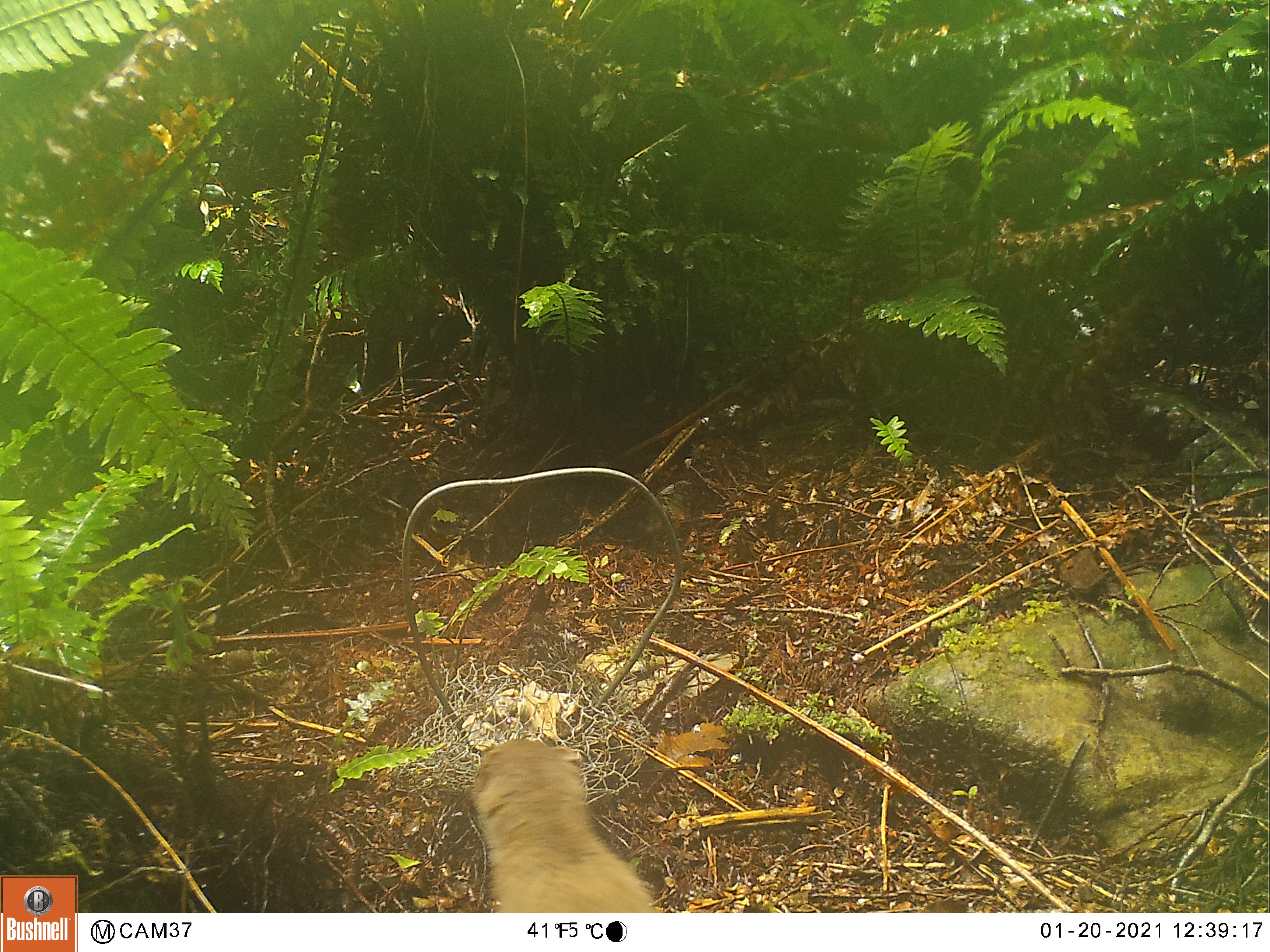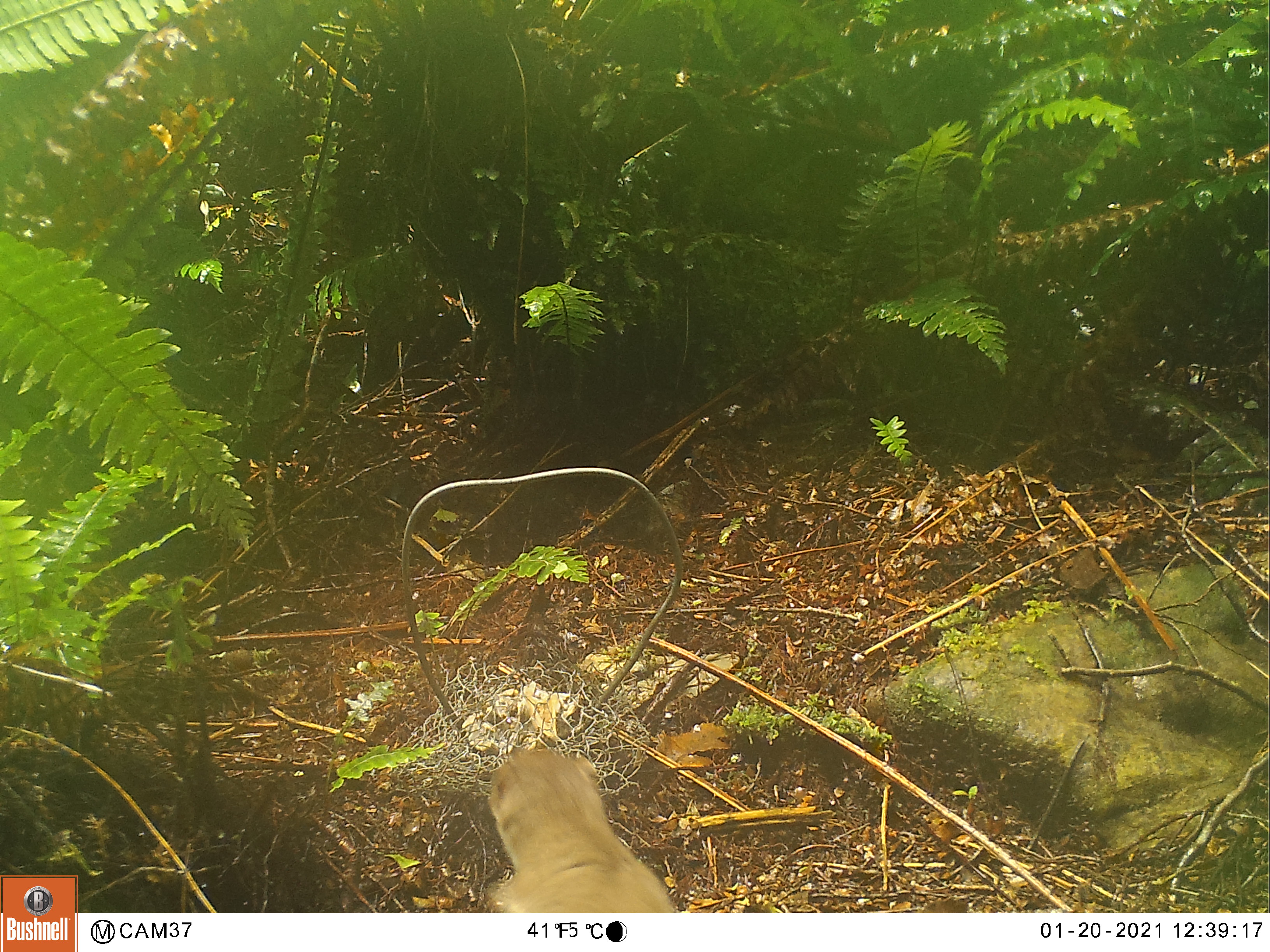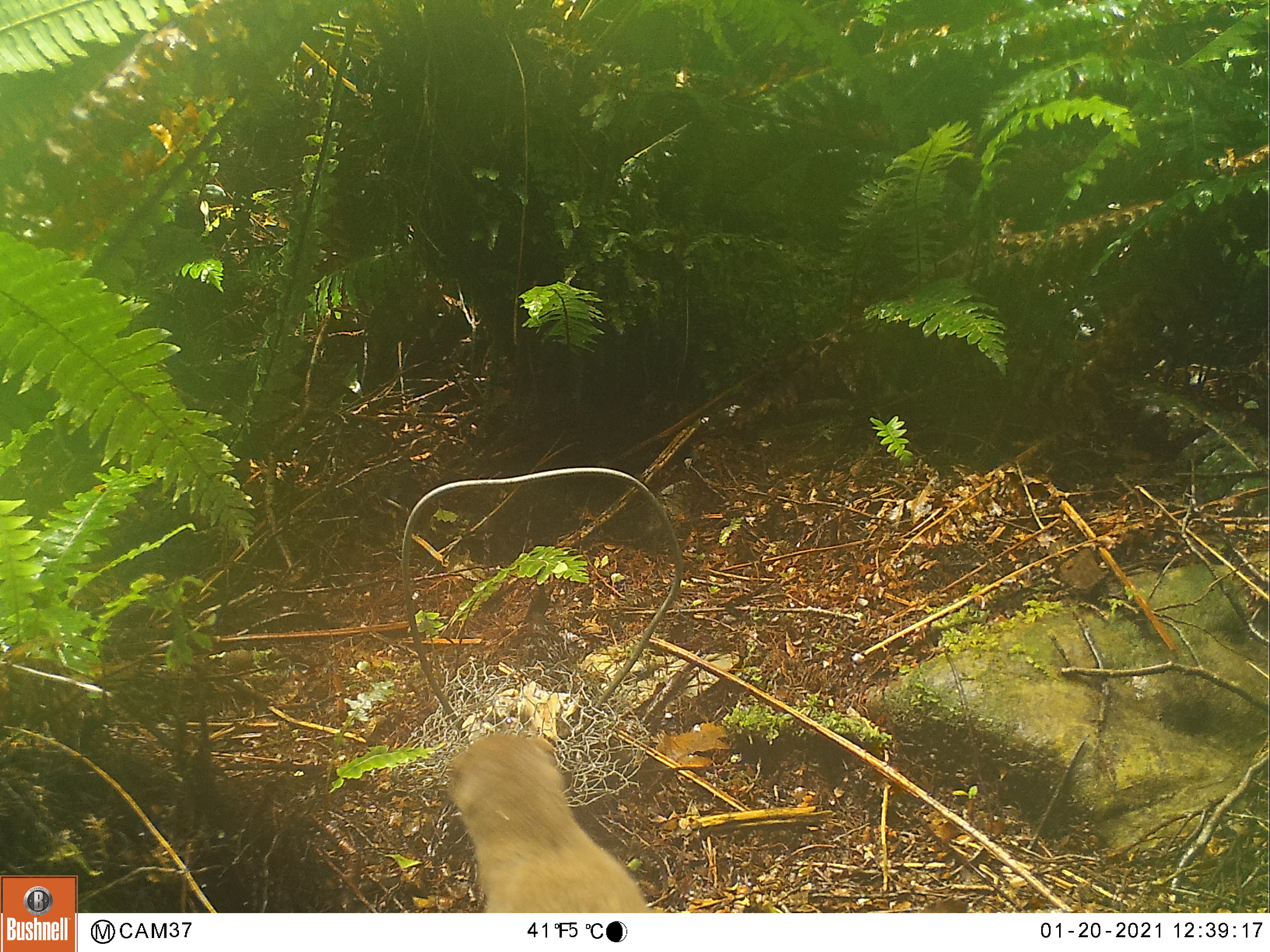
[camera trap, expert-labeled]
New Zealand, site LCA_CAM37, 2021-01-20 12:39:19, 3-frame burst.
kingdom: Animalia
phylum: Chordata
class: Mammalia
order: Carnivora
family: Mustelidae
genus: Mustela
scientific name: Mustela erminea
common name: stoat